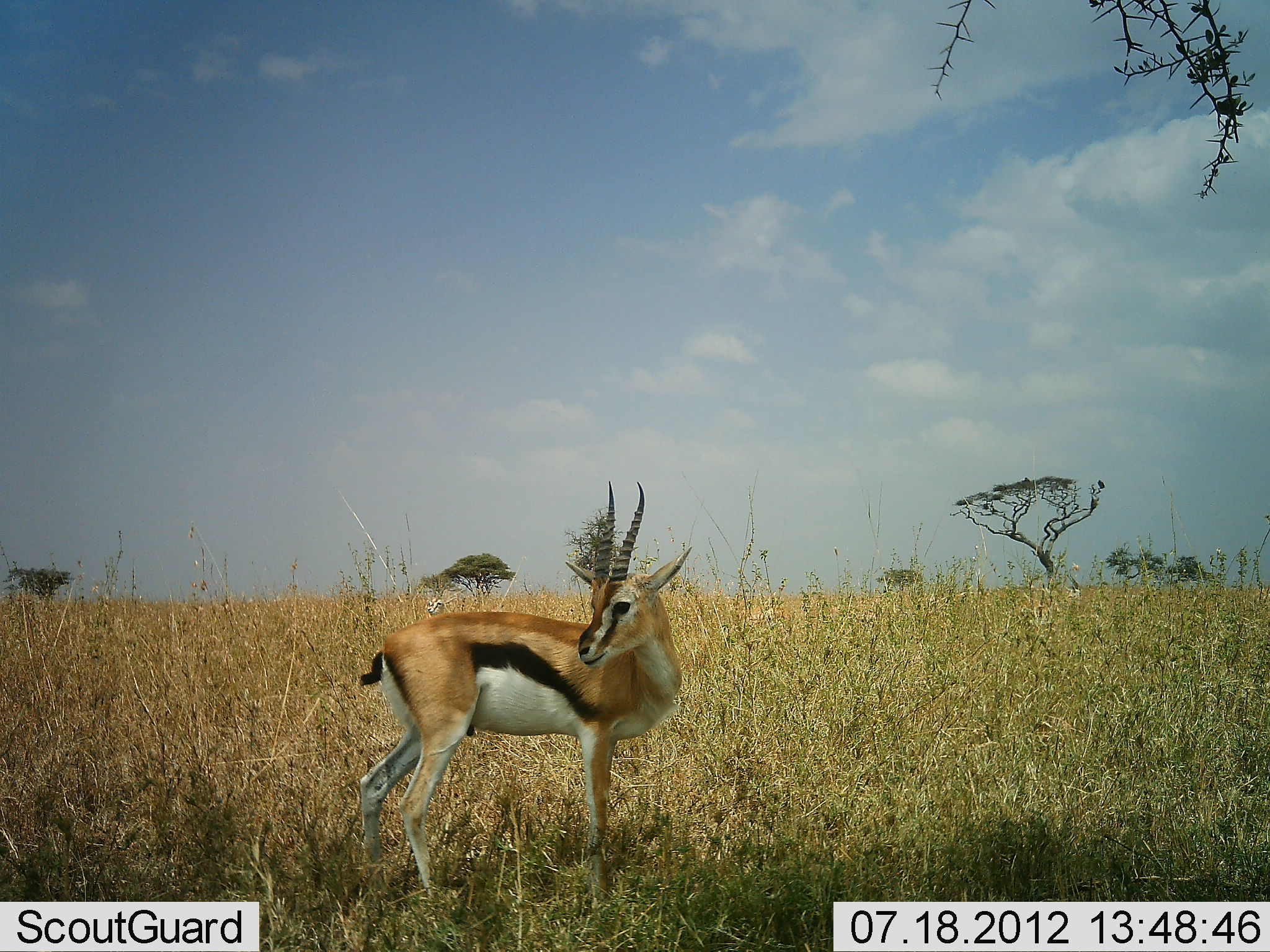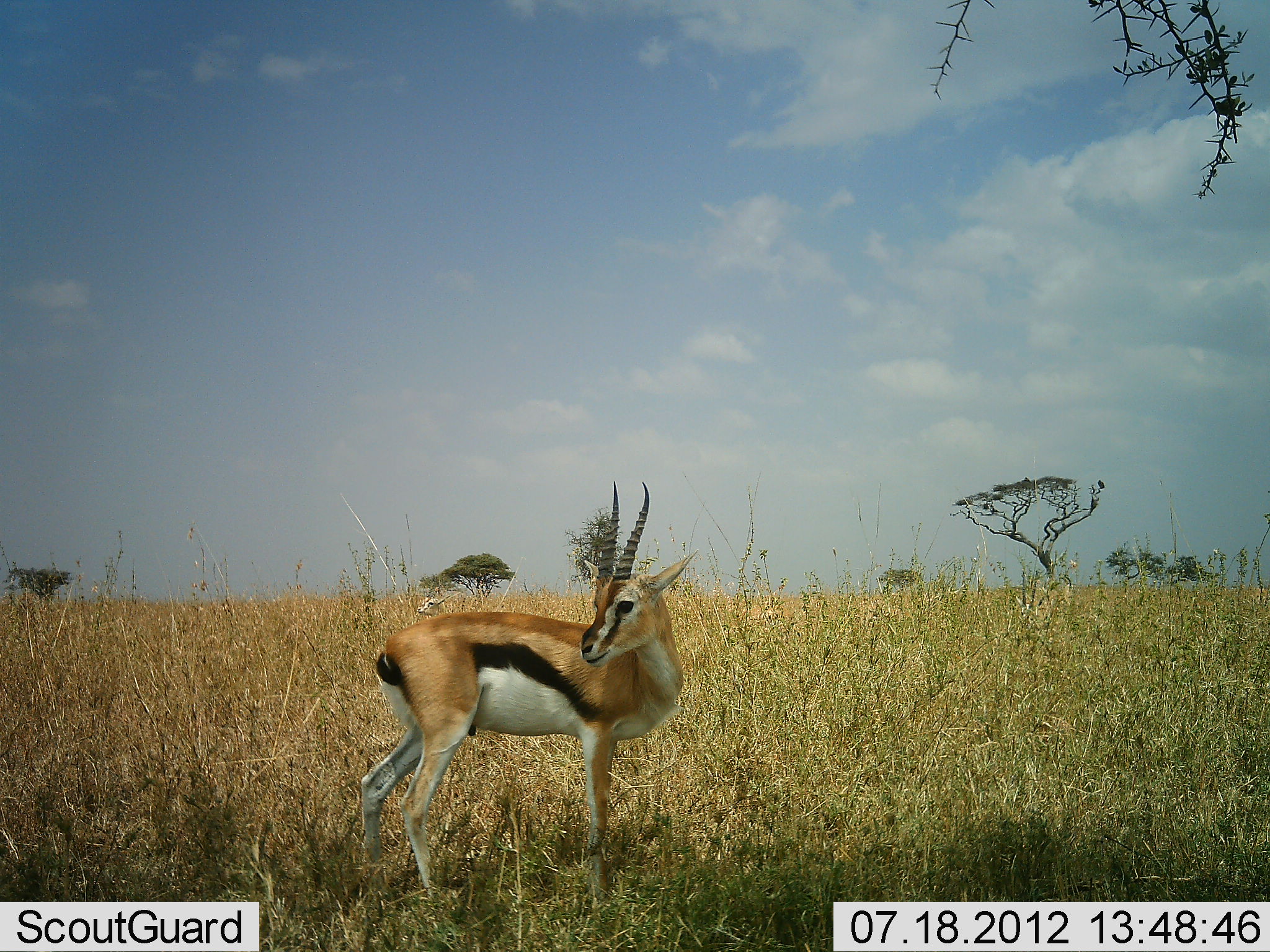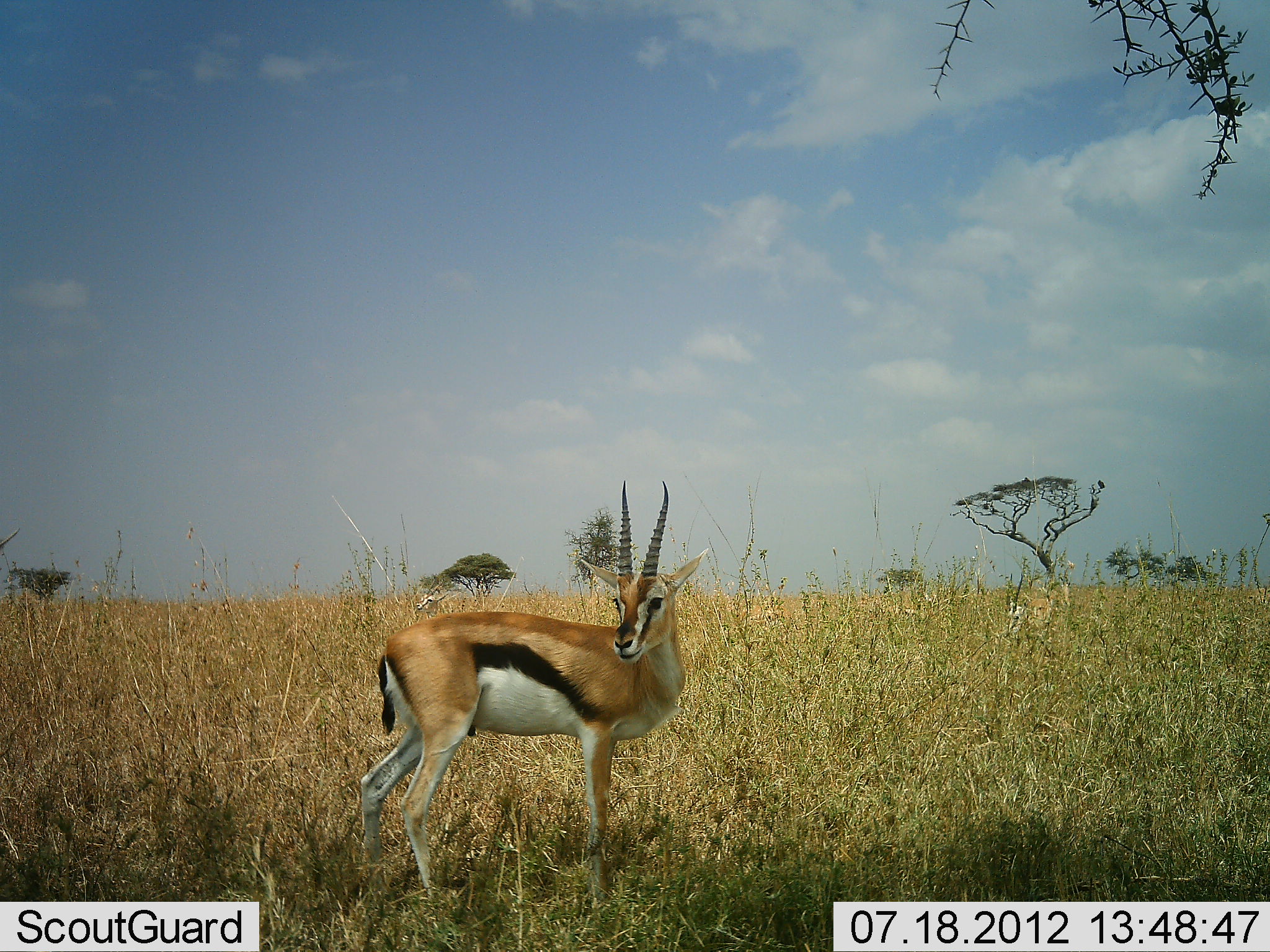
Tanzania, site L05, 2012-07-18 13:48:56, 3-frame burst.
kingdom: Animalia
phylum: Chordata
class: Mammalia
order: Artiodactyla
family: Bovidae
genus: Eudorcas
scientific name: Eudorcas thomsonii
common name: thomson's gazelle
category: gazellethomsons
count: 2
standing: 100%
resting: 0%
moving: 9%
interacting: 0%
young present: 0%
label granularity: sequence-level